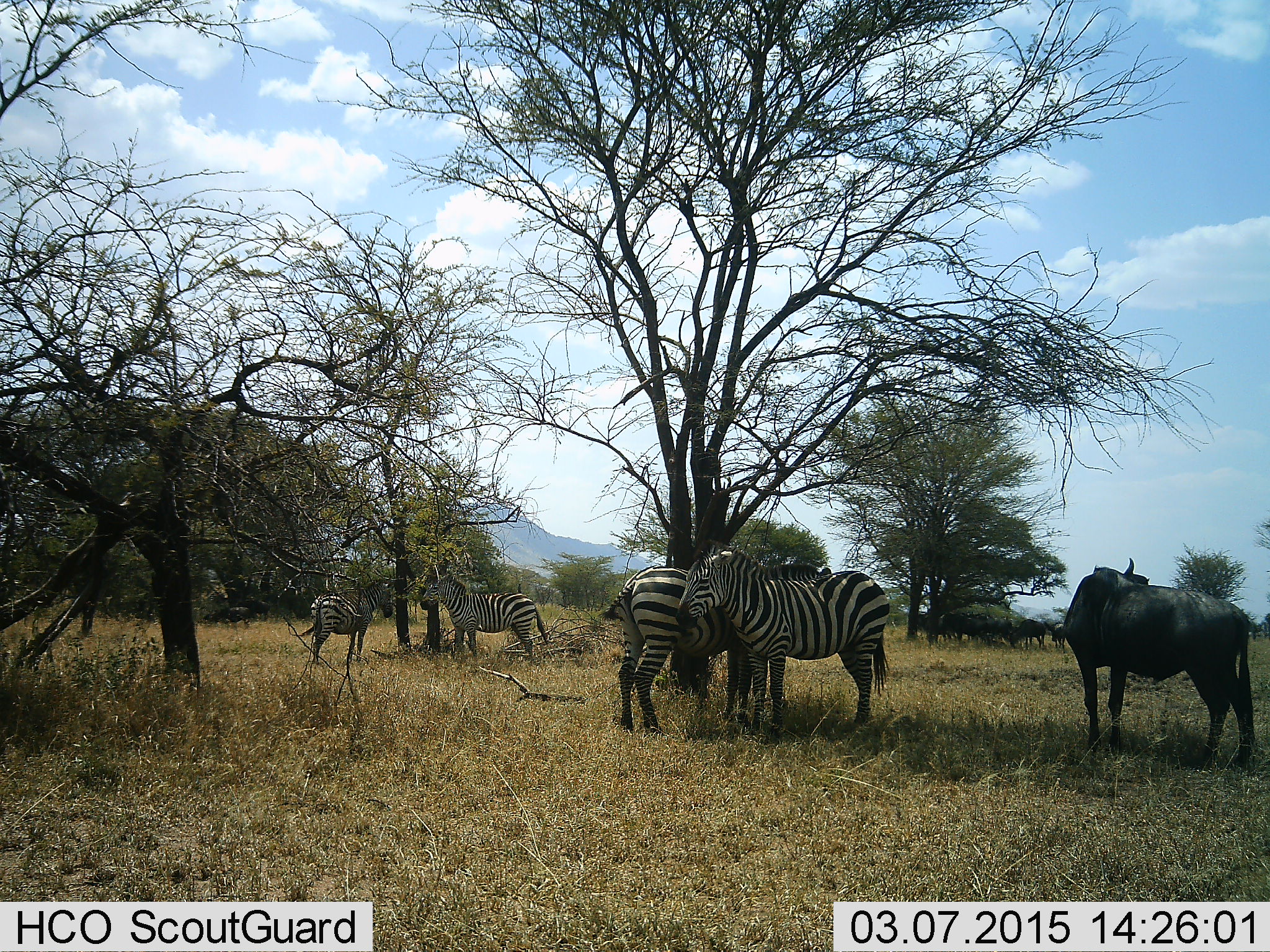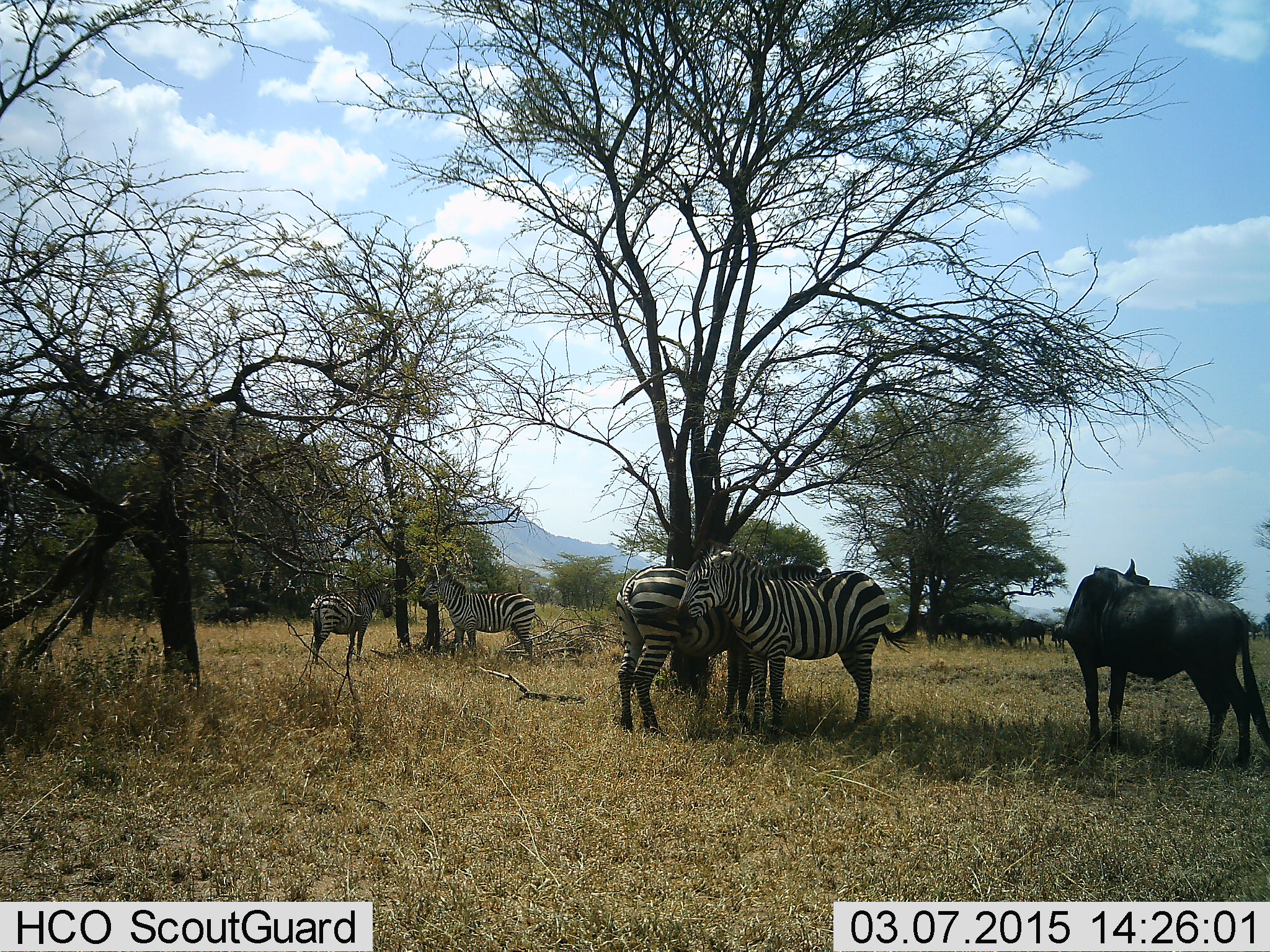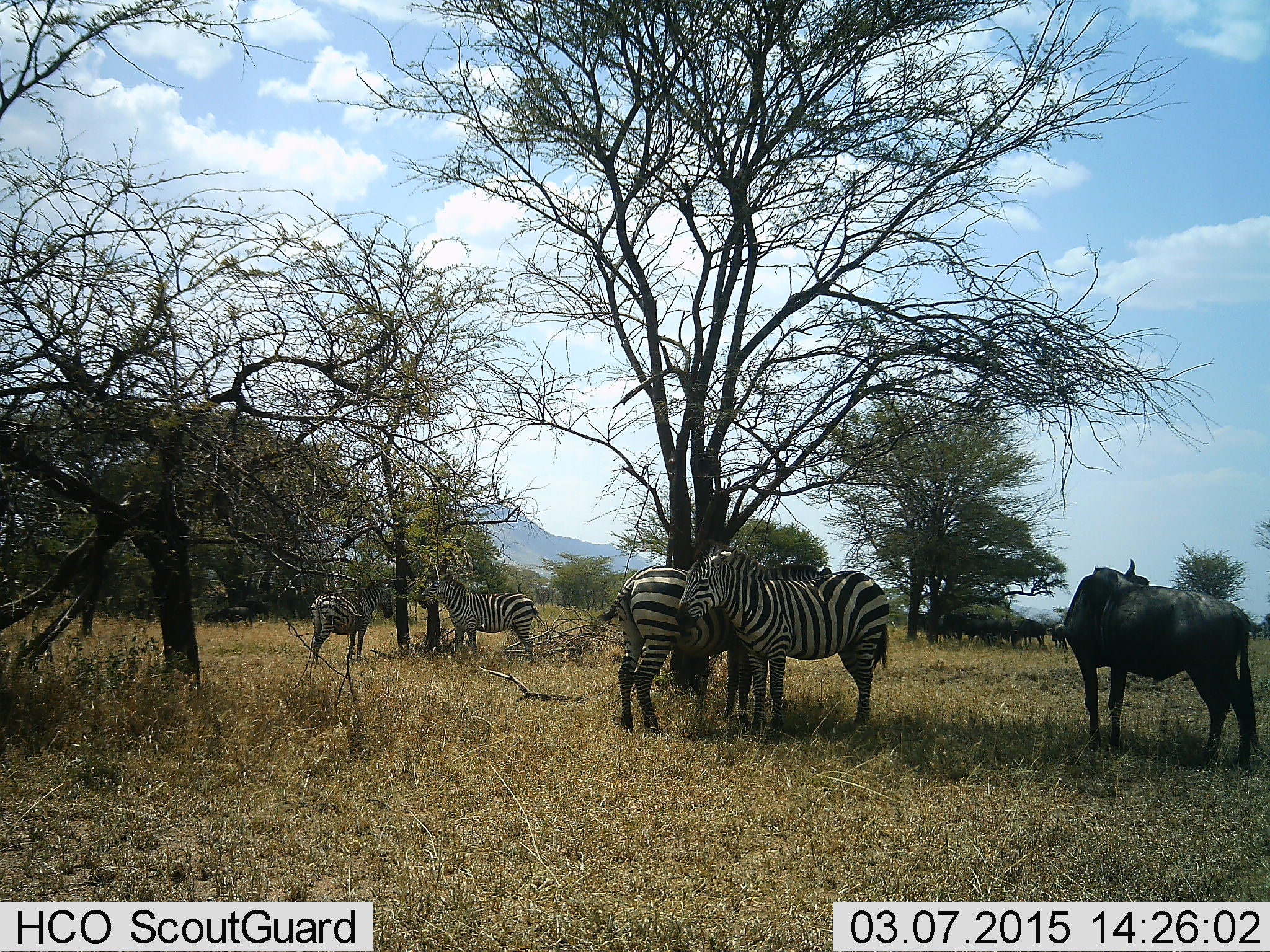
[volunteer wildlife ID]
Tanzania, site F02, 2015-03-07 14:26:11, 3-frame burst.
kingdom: Animalia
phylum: Chordata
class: Mammalia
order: Artiodactyla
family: Bovidae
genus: Connochaetes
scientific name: Connochaetes taurinus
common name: blue wildebeest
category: wildebeest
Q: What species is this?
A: Wildebeest (blue wildebeest) (Connochaetes taurinus).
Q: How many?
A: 5.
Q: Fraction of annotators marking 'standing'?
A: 100%.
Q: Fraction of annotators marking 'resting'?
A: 0%.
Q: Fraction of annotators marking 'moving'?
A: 0%.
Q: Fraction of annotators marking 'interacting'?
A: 0%.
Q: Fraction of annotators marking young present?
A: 0%.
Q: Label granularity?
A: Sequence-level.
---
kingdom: Animalia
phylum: Chordata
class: Mammalia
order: Perissodactyla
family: Equidae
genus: Equus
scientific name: Equus quagga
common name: plains zebra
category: zebra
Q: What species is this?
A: Zebra (plains zebra) (Equus quagga).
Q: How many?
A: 4.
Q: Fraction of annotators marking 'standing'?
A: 100%.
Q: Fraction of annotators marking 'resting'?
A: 9%.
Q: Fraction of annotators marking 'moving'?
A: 9%.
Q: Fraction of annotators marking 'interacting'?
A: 27%.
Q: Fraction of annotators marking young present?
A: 0%.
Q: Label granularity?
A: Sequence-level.